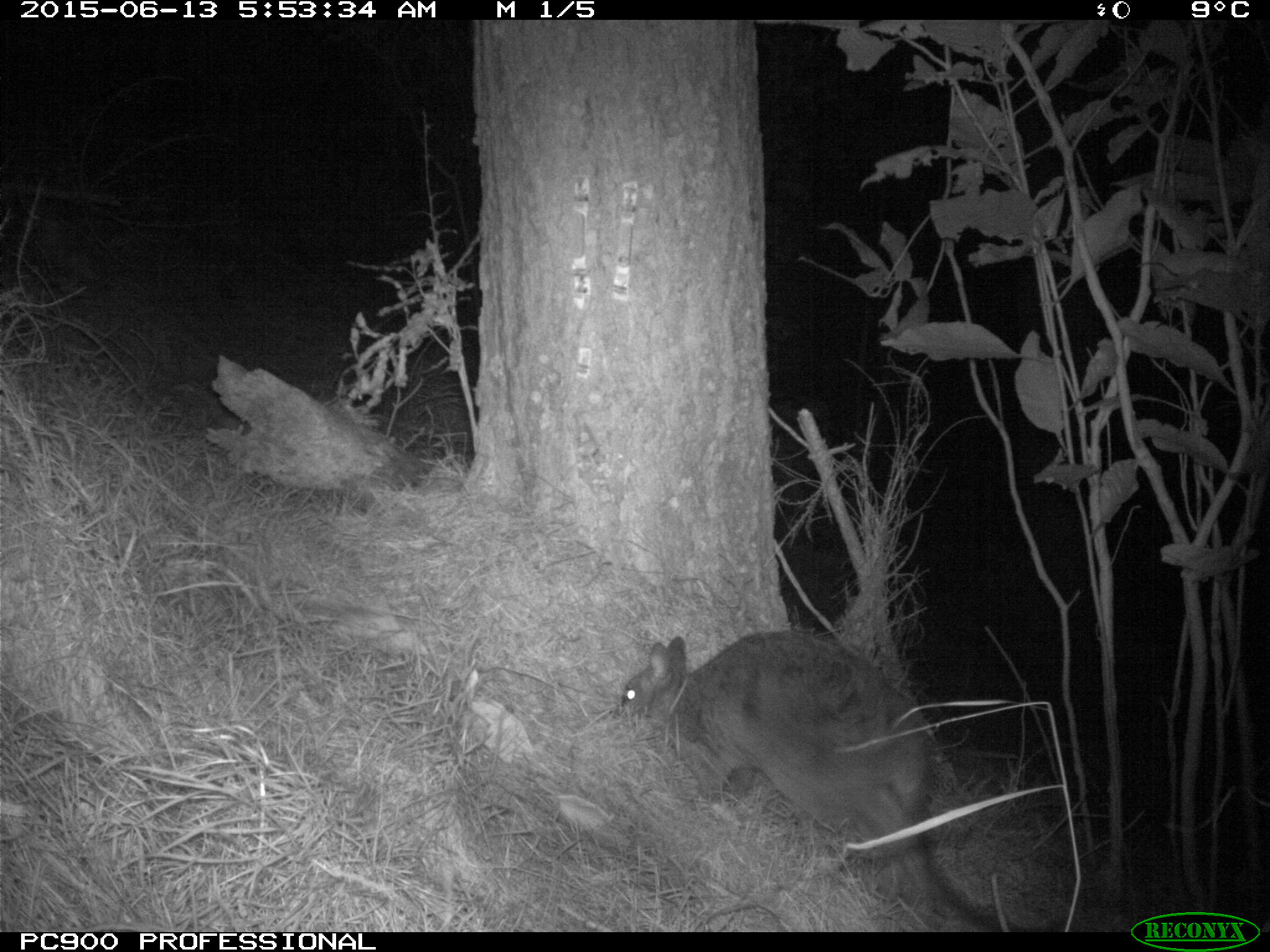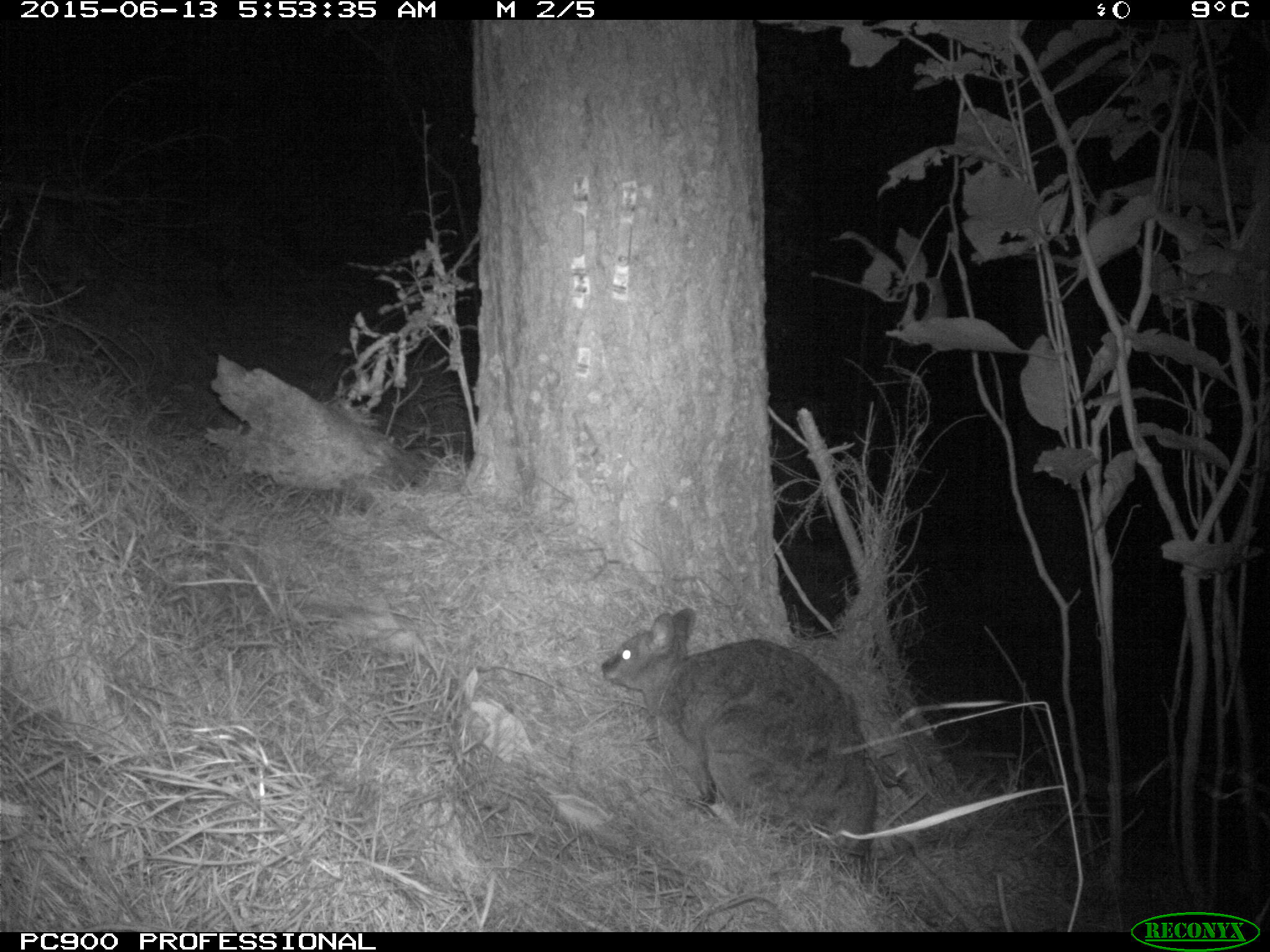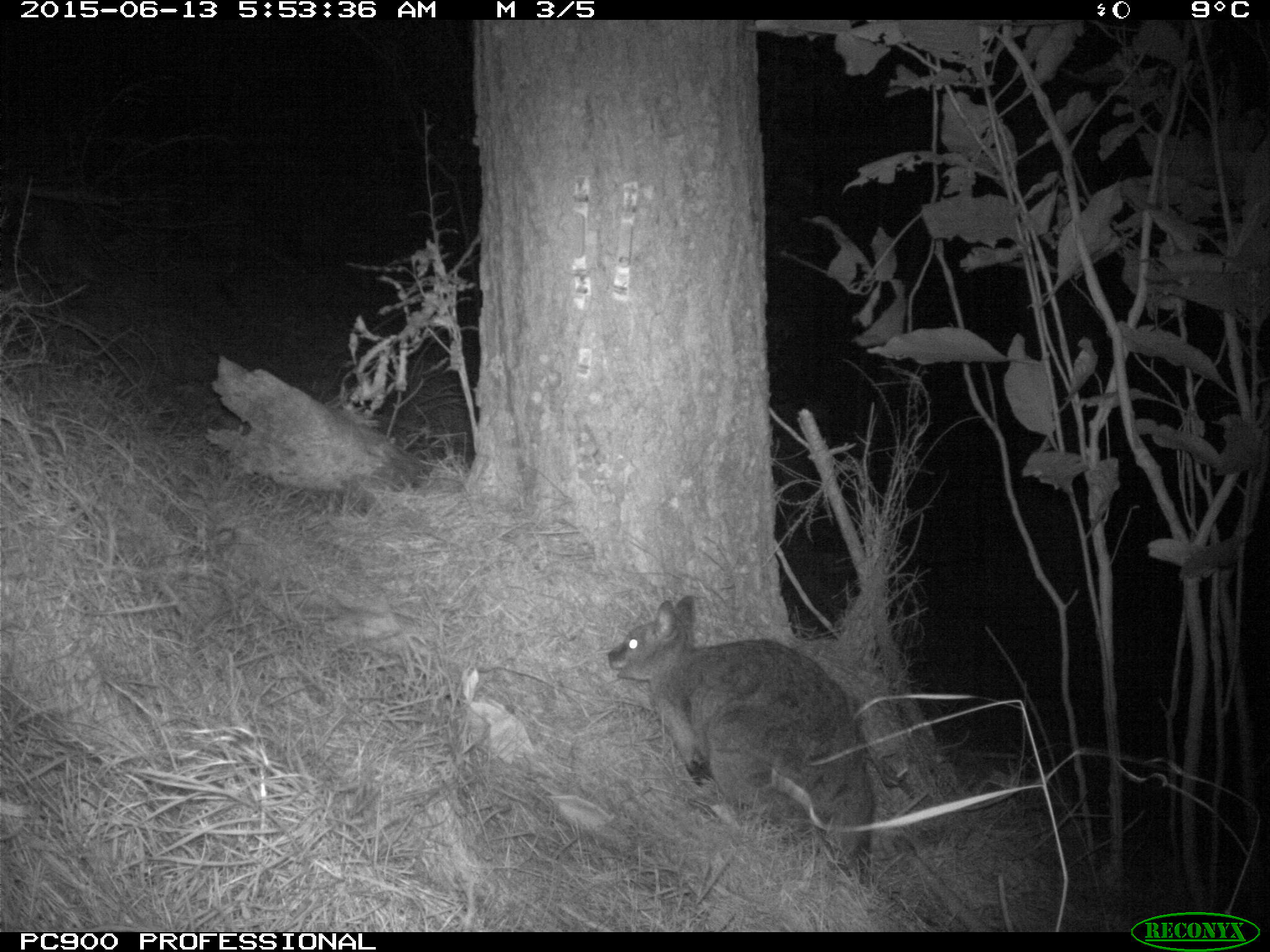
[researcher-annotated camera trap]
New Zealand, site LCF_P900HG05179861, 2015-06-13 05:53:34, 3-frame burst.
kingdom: Animalia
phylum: Chordata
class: Mammalia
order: Diprotodontia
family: Macropodidae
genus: Notamacropus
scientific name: Notamacropus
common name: wallaby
Wallaby (Notamacropus).